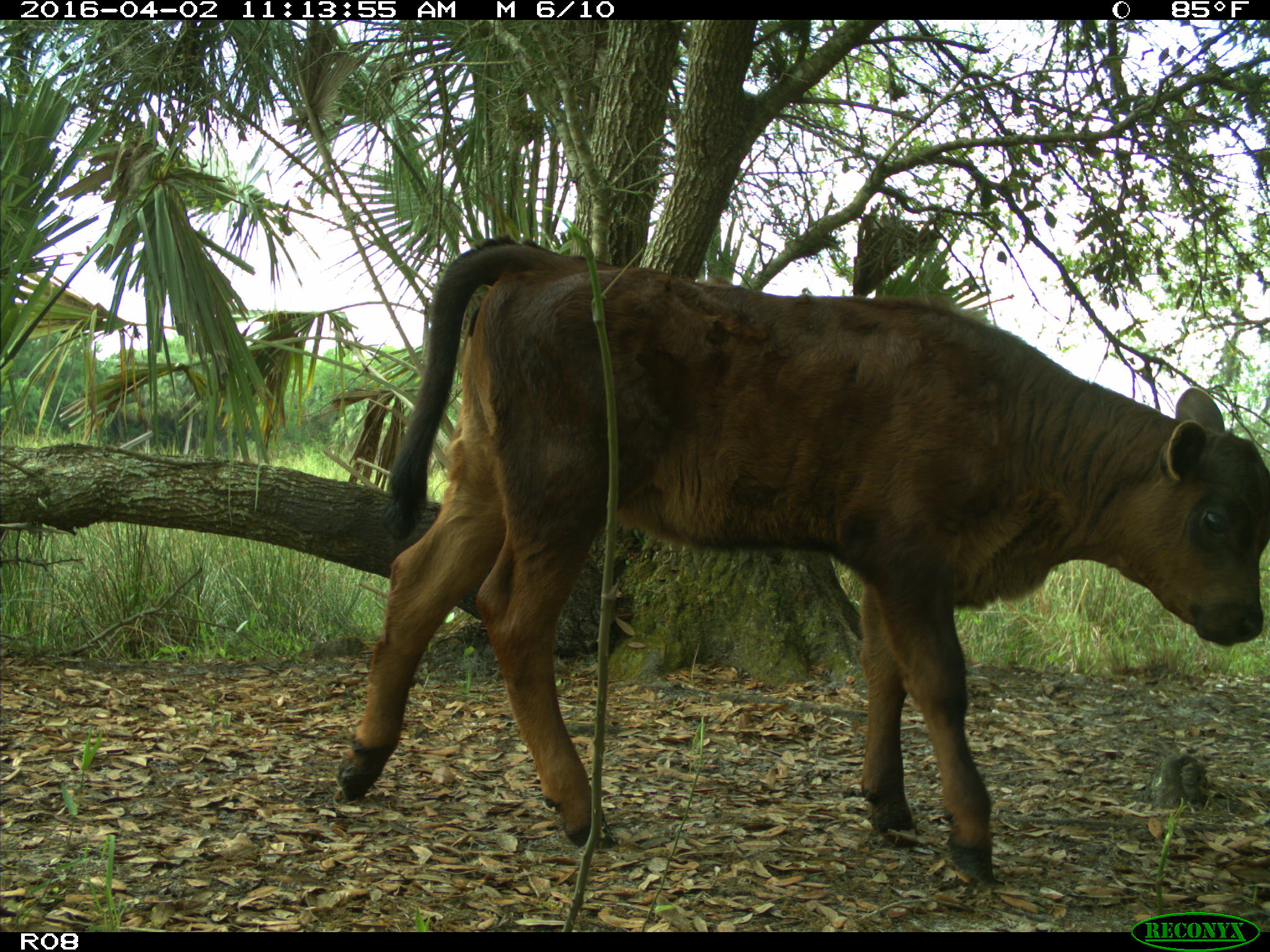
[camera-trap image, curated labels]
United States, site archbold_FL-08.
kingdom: Animalia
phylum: Chordata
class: Mammalia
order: Artiodactyla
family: Bovidae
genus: Bos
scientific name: Bos taurus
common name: domestic cow